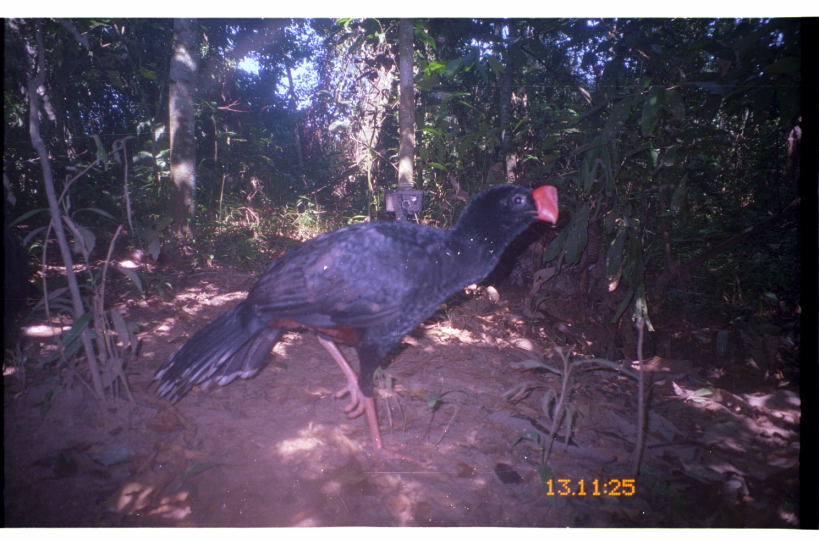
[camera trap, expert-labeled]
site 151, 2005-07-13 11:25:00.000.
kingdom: Animalia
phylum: Chordata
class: Aves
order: Galliformes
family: Cracidae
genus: Mitu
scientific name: Mitu tuberosum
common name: razor-billed curassow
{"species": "Mitu tuberosum (razor-billed curassow)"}